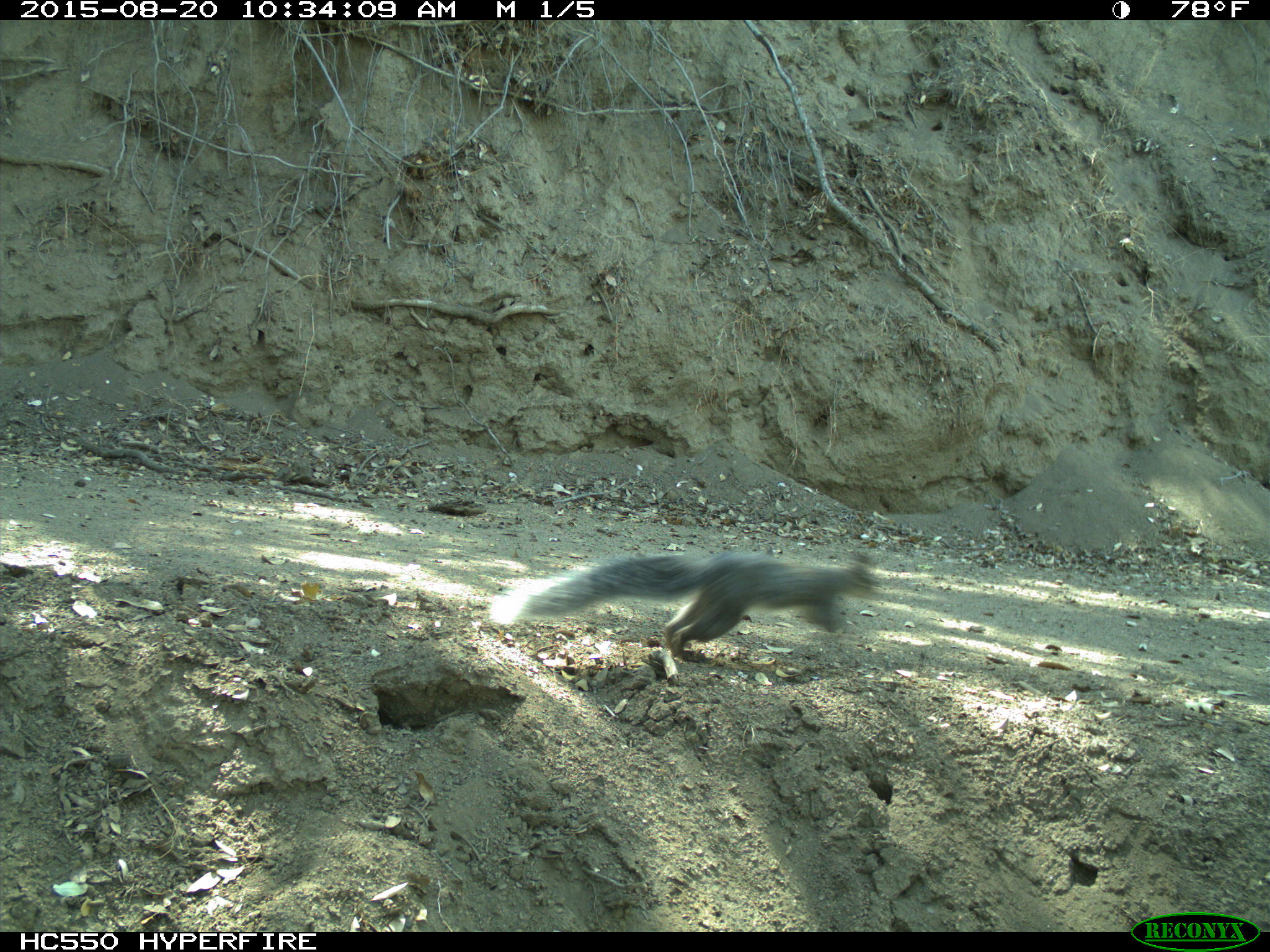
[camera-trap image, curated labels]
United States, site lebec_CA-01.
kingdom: Animalia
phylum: Chordata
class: Mammalia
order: Rodentia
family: Sciuridae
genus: Sciurus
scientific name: Sciurus carolinensis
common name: eastern gray squirrel